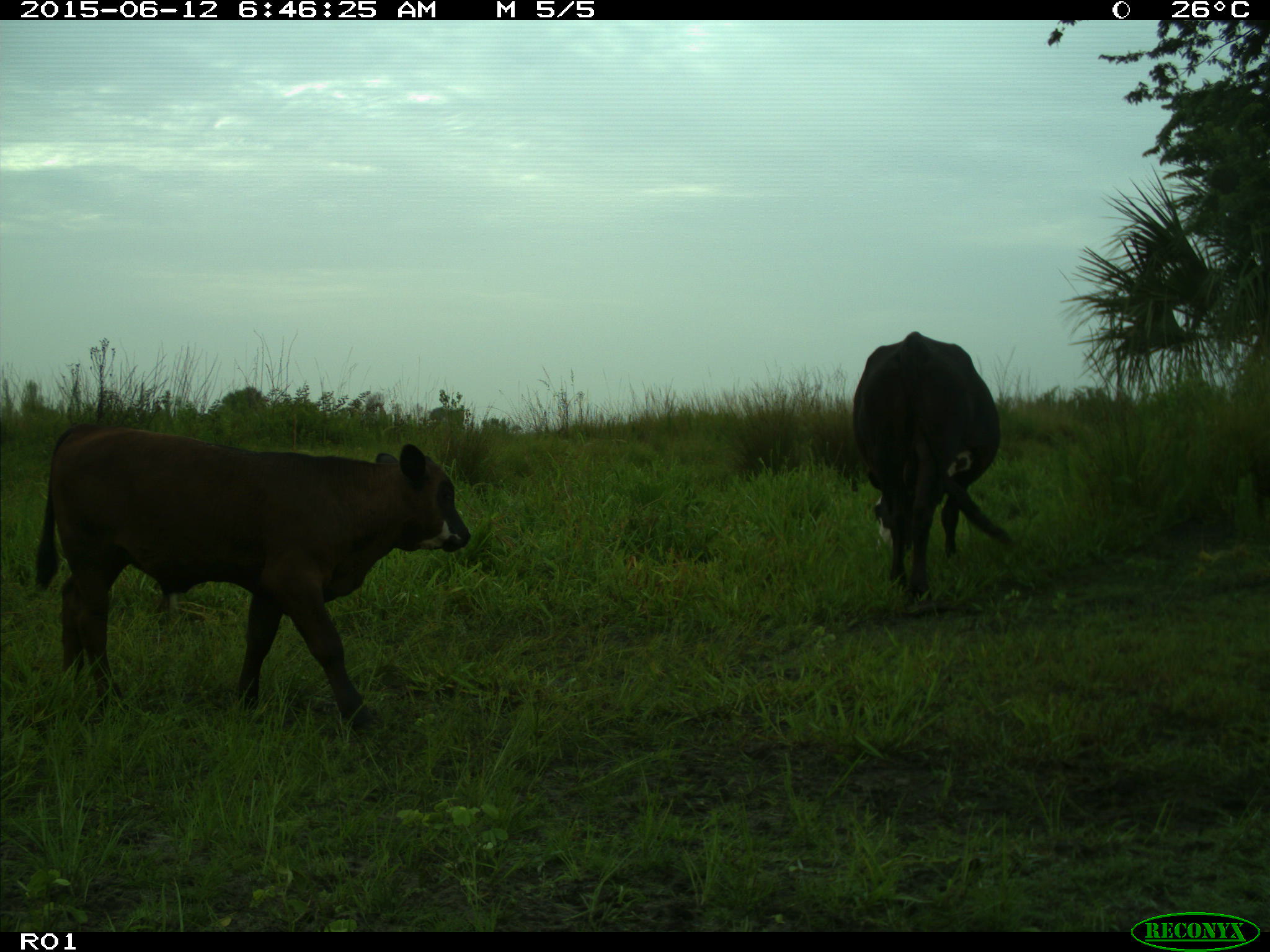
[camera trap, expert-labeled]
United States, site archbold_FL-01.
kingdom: Animalia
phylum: Chordata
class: Mammalia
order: Artiodactyla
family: Bovidae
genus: Bos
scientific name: Bos taurus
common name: domestic cow